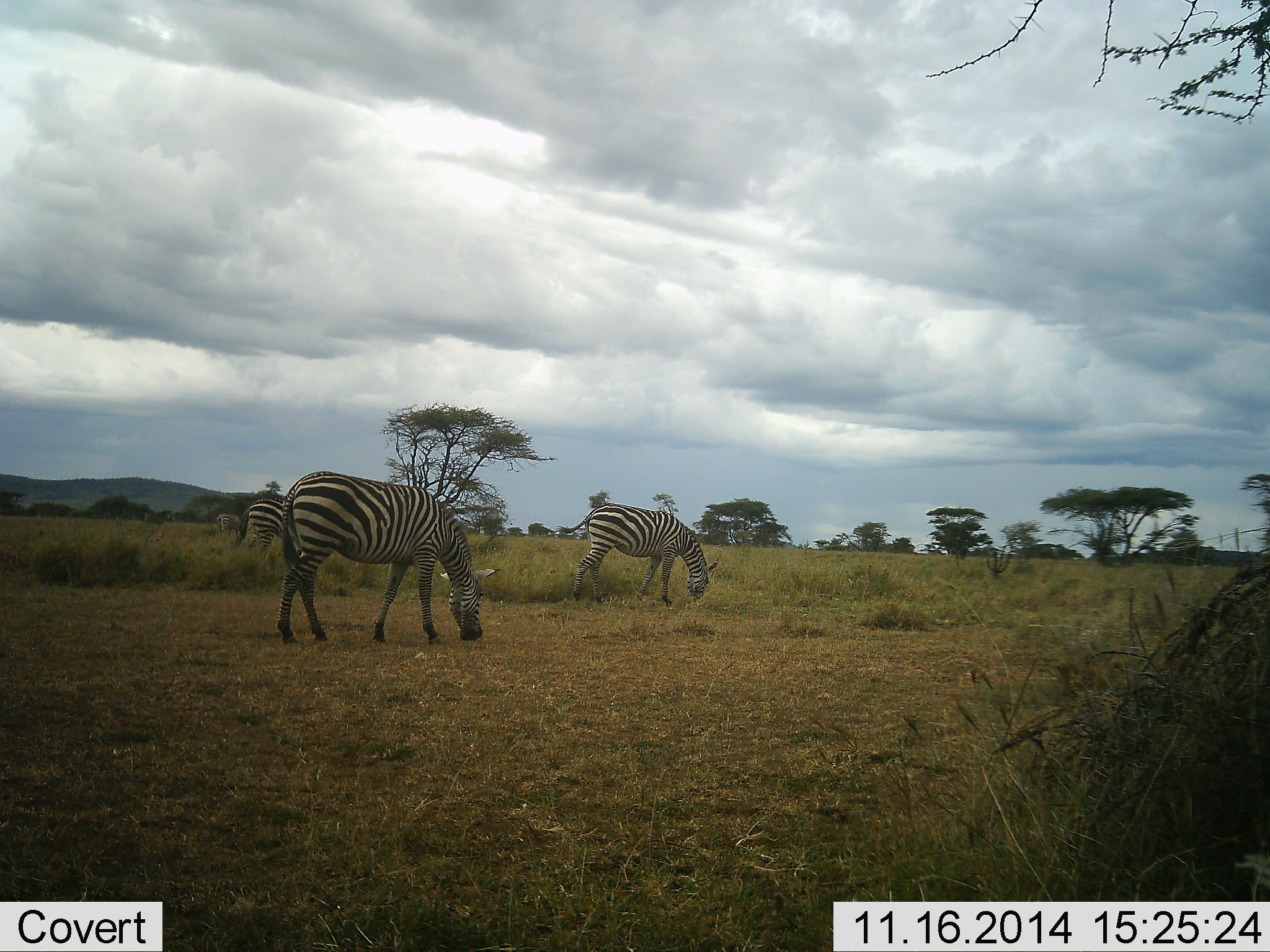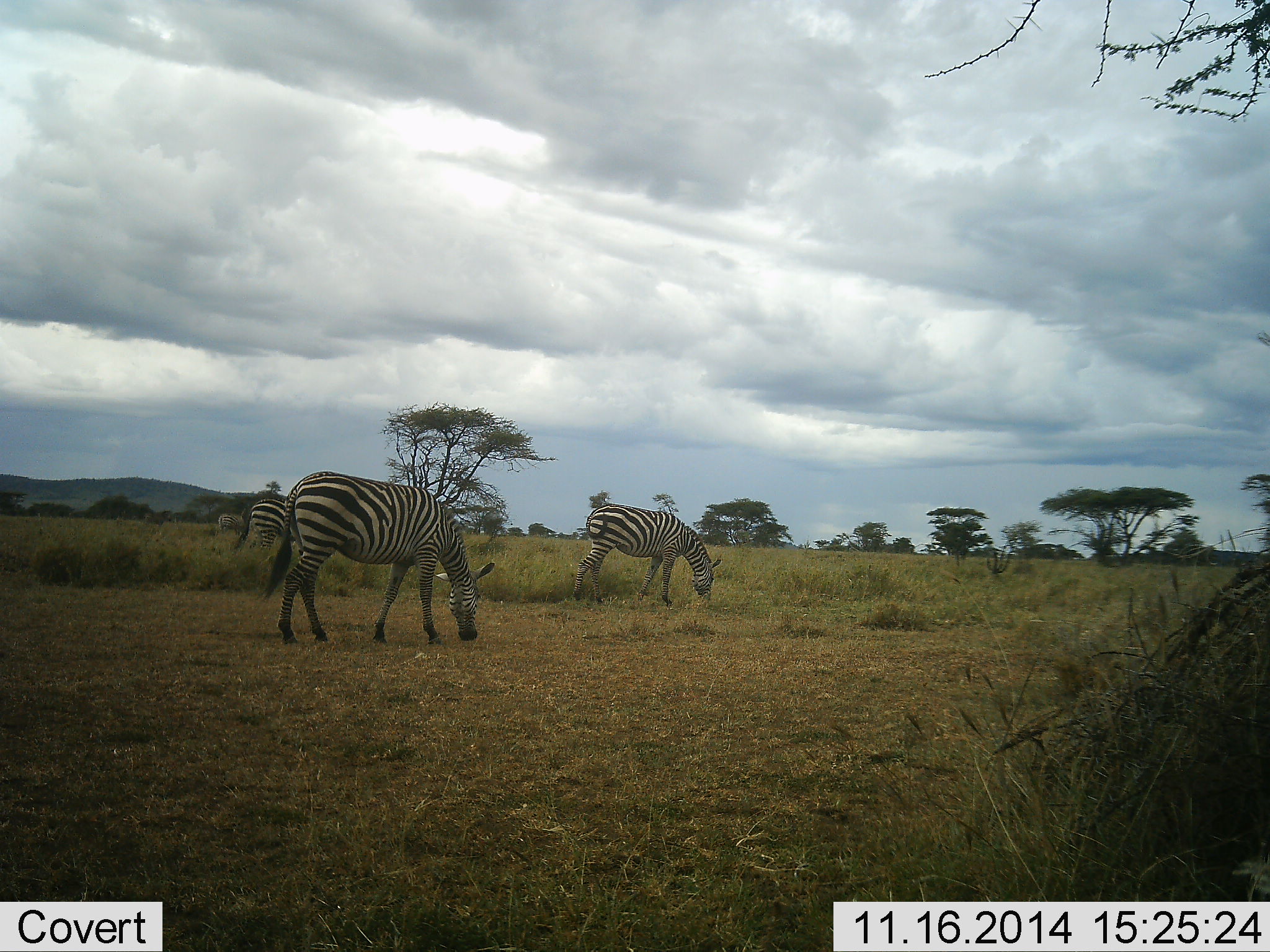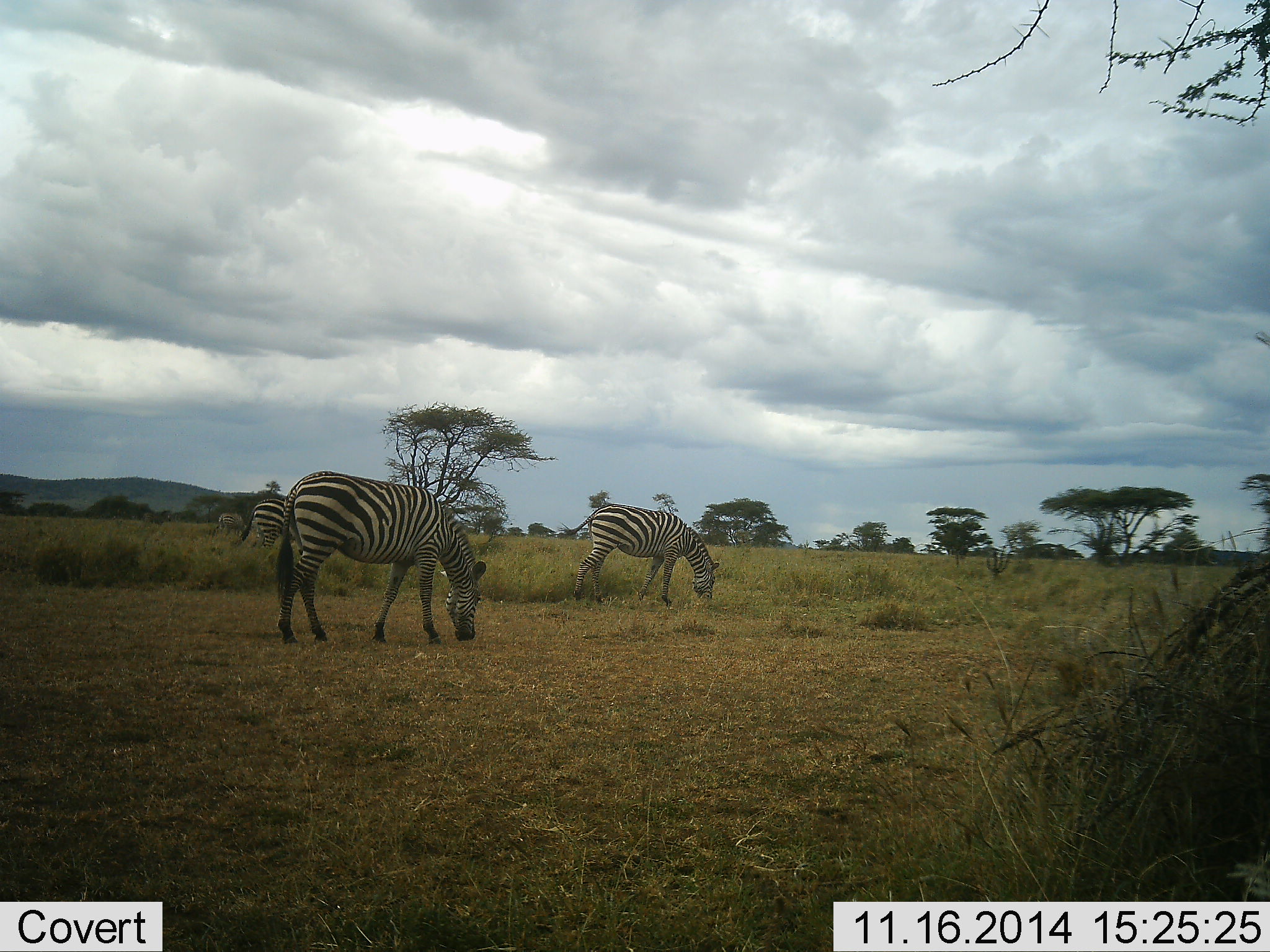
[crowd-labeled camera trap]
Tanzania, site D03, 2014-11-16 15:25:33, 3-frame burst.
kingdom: Animalia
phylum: Chordata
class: Mammalia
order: Perissodactyla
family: Equidae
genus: Equus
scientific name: Equus quagga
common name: plains zebra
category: zebra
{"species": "zebra (plains zebra) (Equus quagga)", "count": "4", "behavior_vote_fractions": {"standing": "10%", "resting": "0%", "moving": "0%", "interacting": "0%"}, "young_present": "0%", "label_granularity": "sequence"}